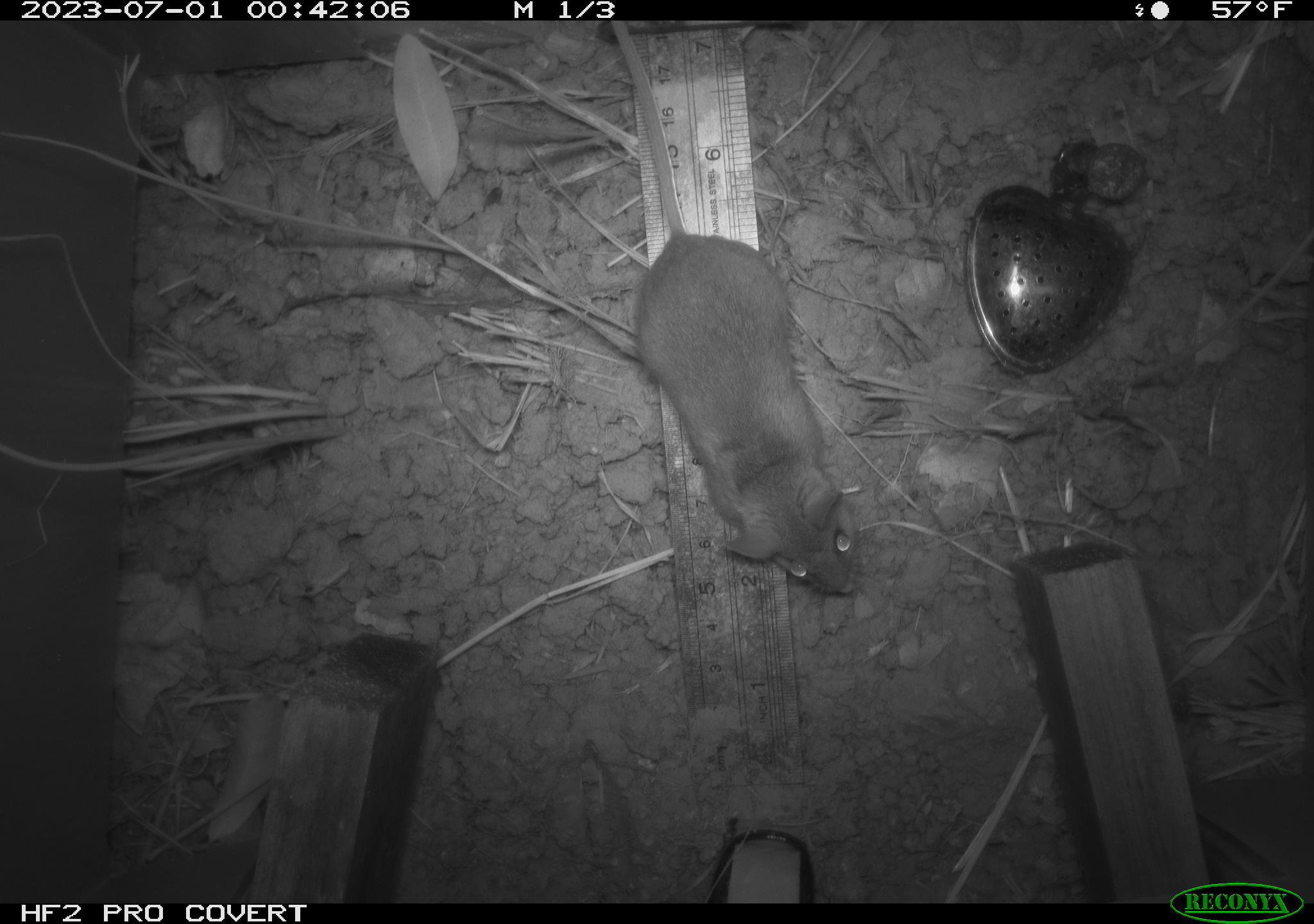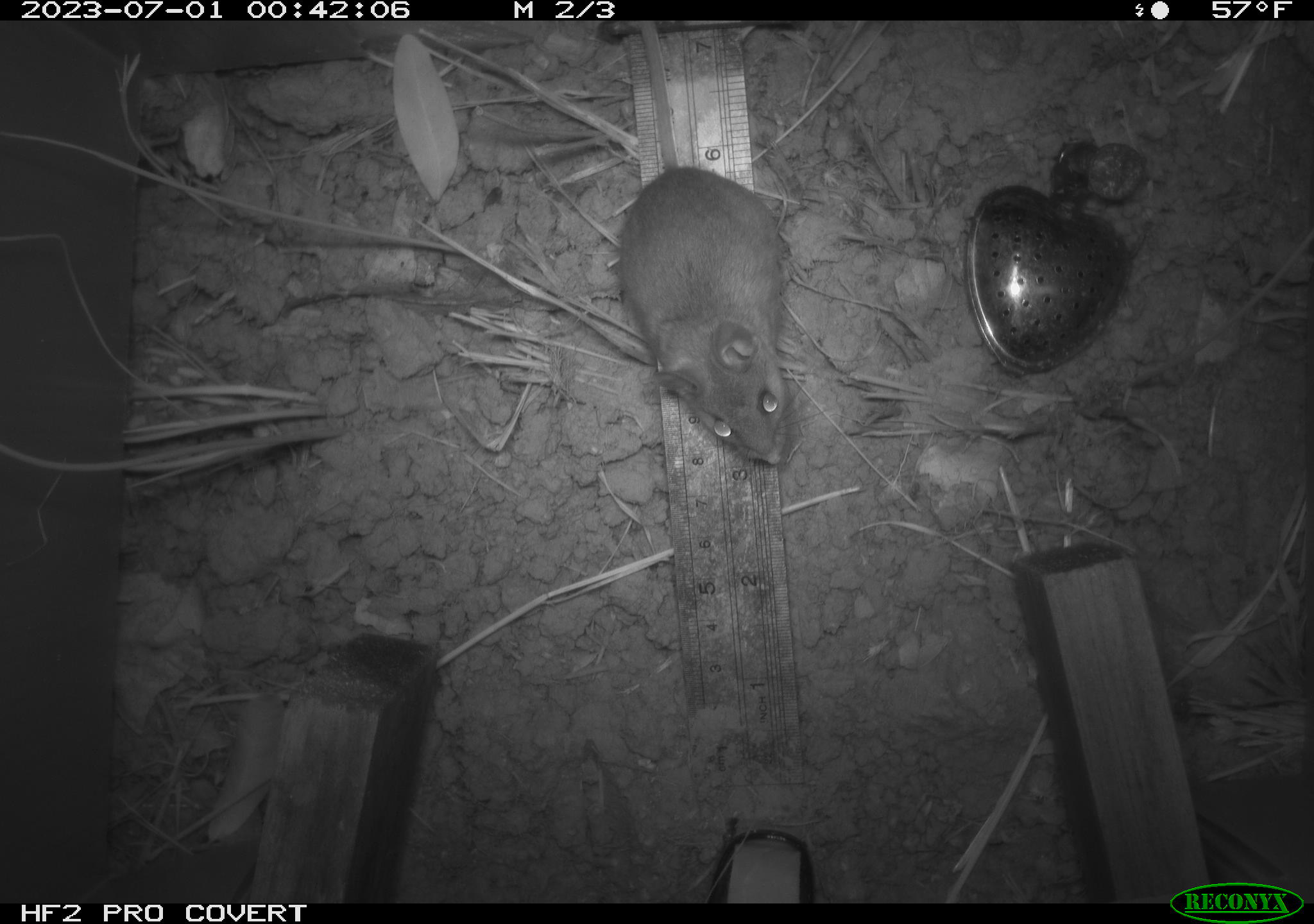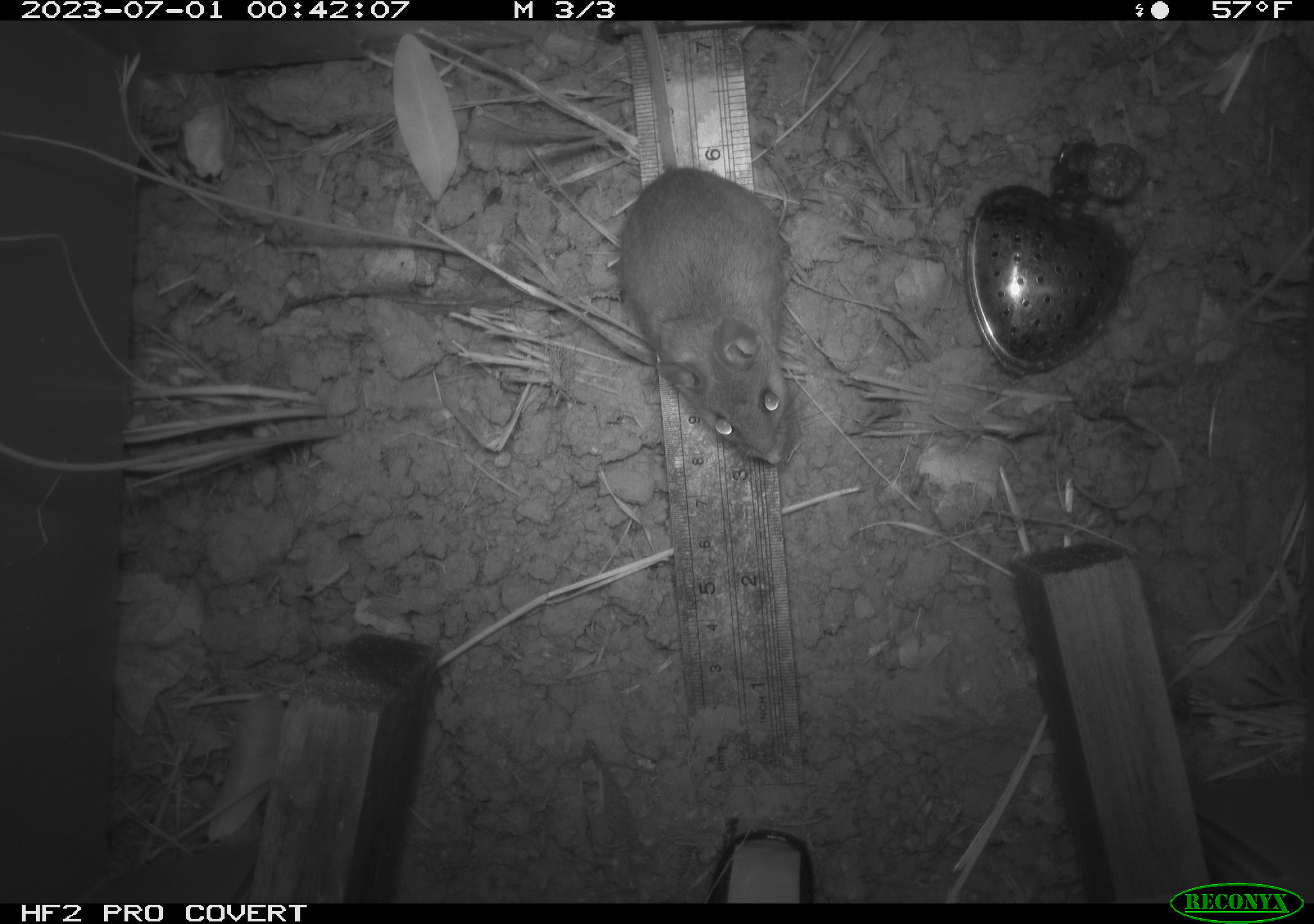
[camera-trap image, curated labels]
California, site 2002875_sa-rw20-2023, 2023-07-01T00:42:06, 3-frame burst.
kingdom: Animalia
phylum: Chordata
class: Mammalia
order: Rodentia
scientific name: Rodentia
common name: mouse species